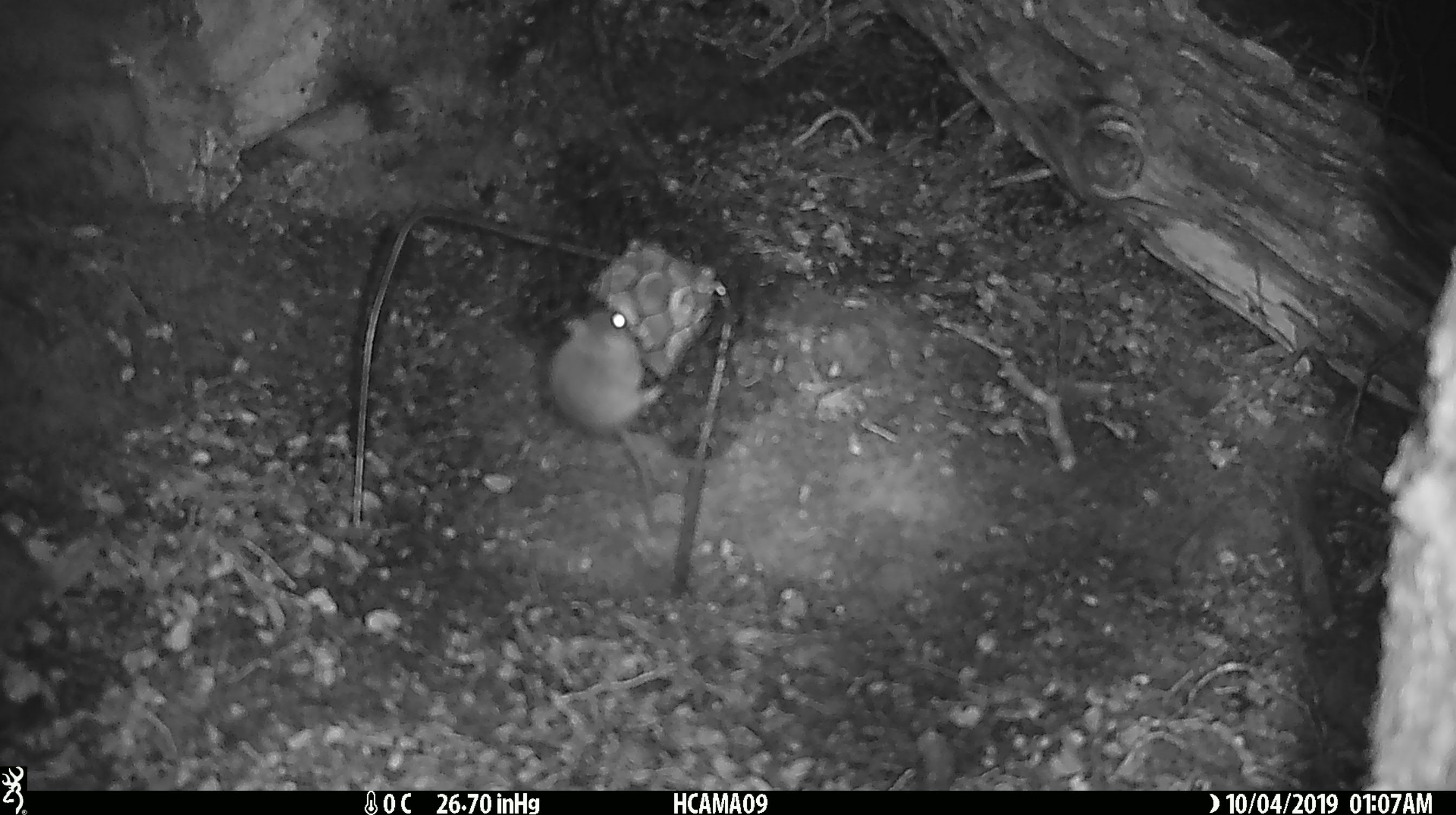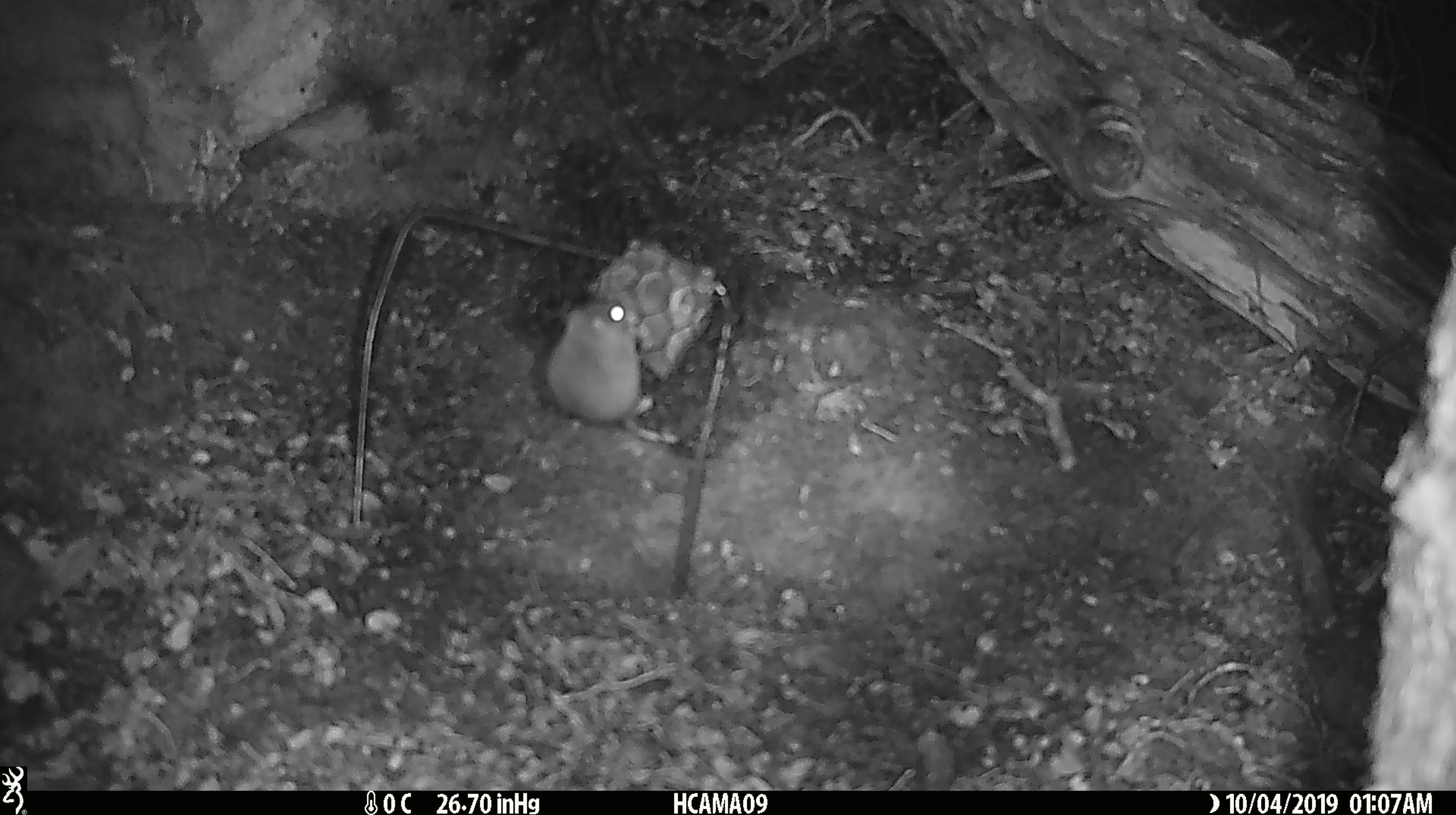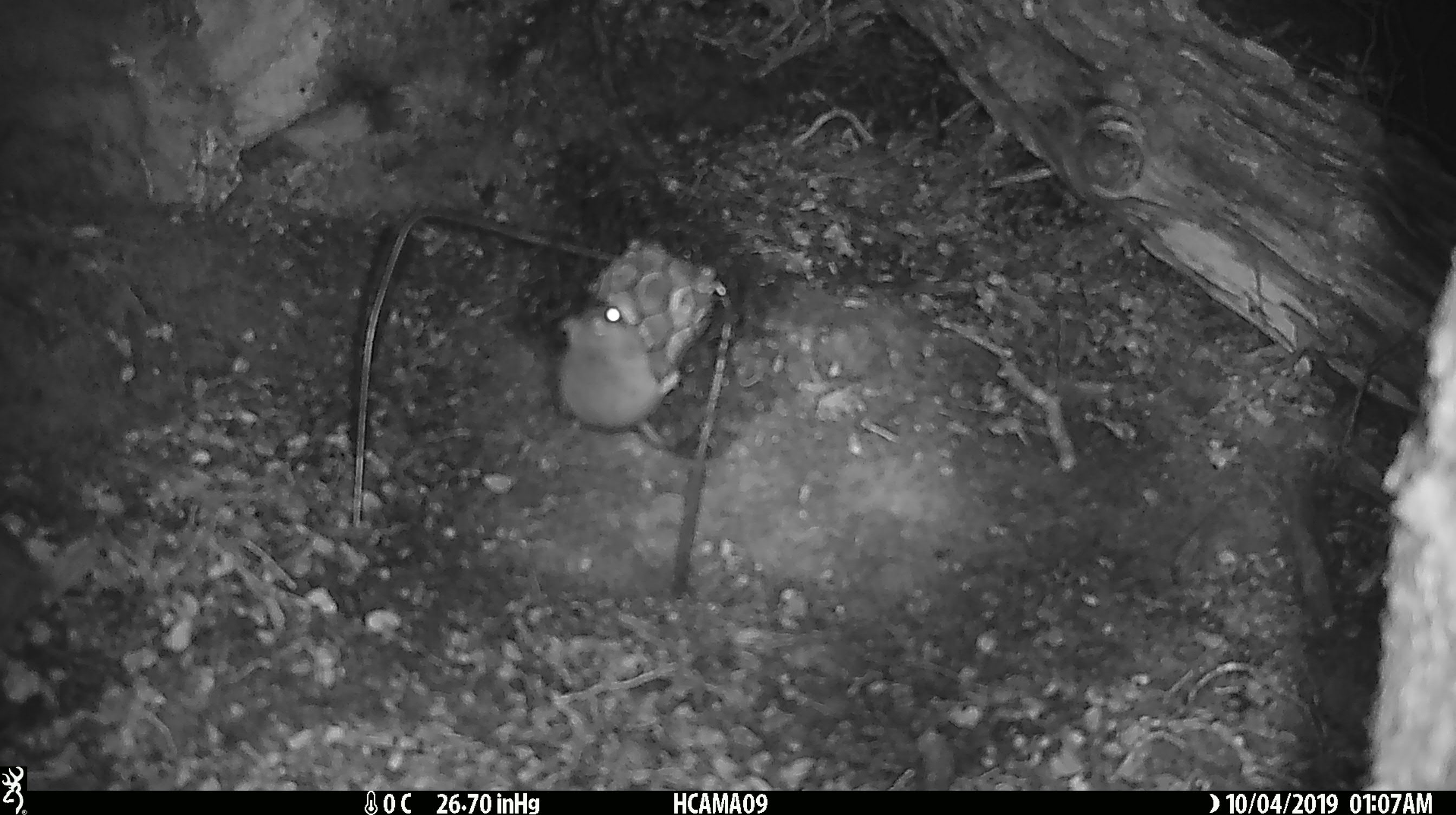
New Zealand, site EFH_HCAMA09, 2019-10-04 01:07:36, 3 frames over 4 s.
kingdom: Animalia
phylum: Chordata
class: Mammalia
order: Rodentia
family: Muridae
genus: Mus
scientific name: Mus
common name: mouse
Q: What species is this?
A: Mouse (Mus).